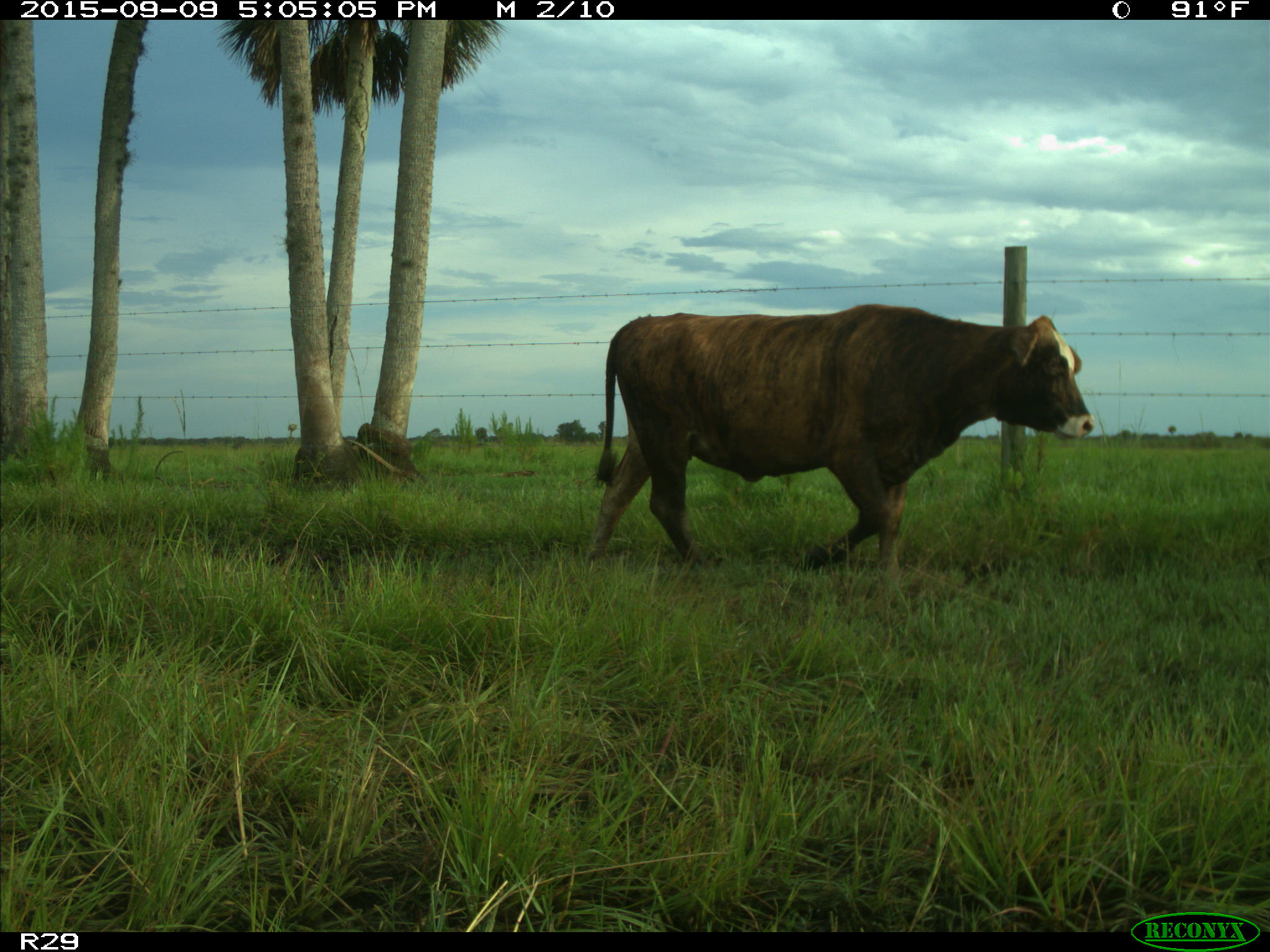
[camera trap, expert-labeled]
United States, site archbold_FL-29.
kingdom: Animalia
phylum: Chordata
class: Mammalia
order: Artiodactyla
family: Bovidae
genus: Bos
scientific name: Bos taurus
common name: domestic cow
Bos taurus (domestic cow).